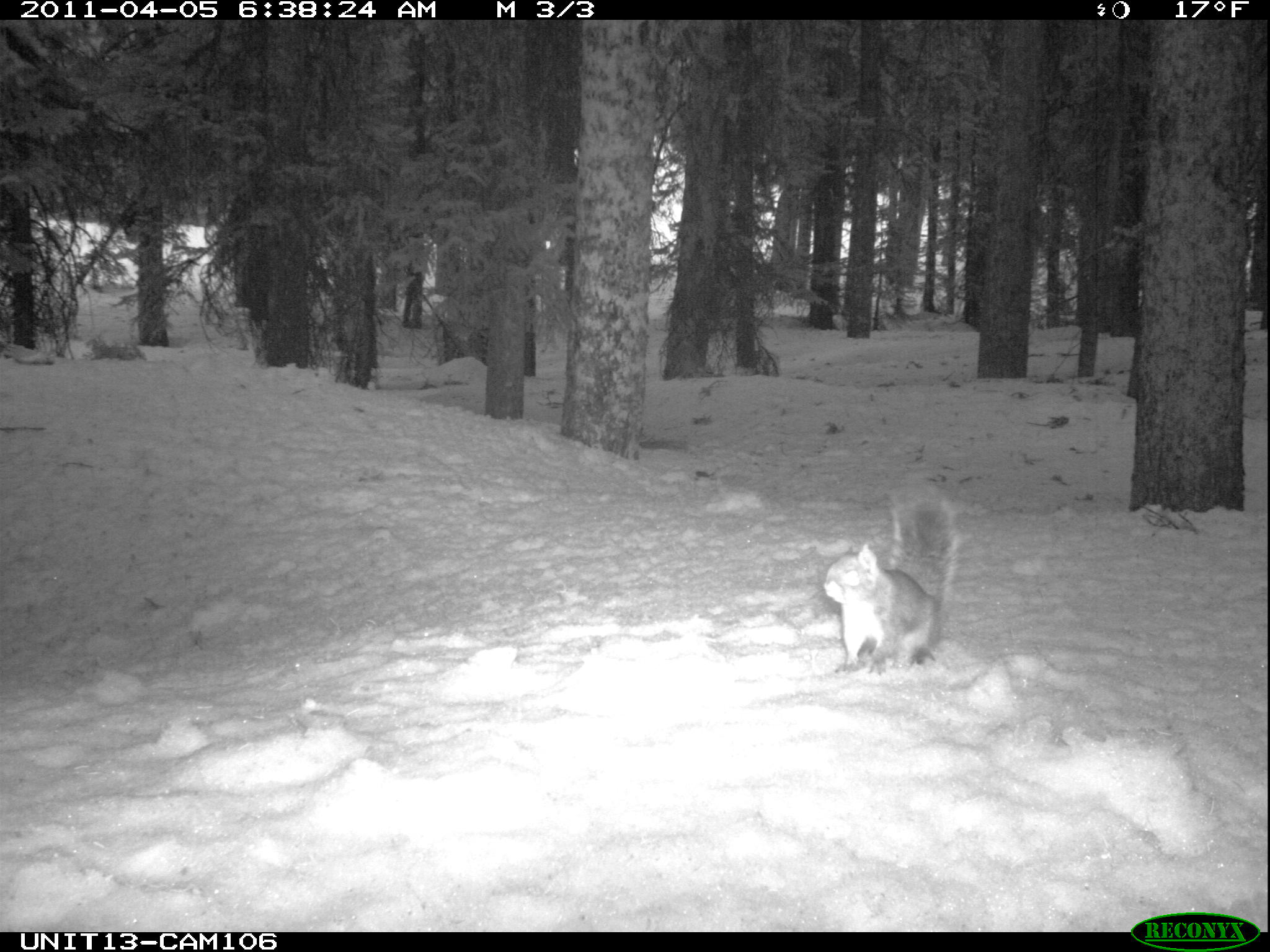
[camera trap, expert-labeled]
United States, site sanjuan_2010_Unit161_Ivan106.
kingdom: Animalia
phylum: Chordata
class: Mammalia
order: Rodentia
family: Sciuridae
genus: Tamiasciurus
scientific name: Tamiasciurus hudsonicus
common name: american red squirrel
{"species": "Tamiasciurus hudsonicus (american red squirrel)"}